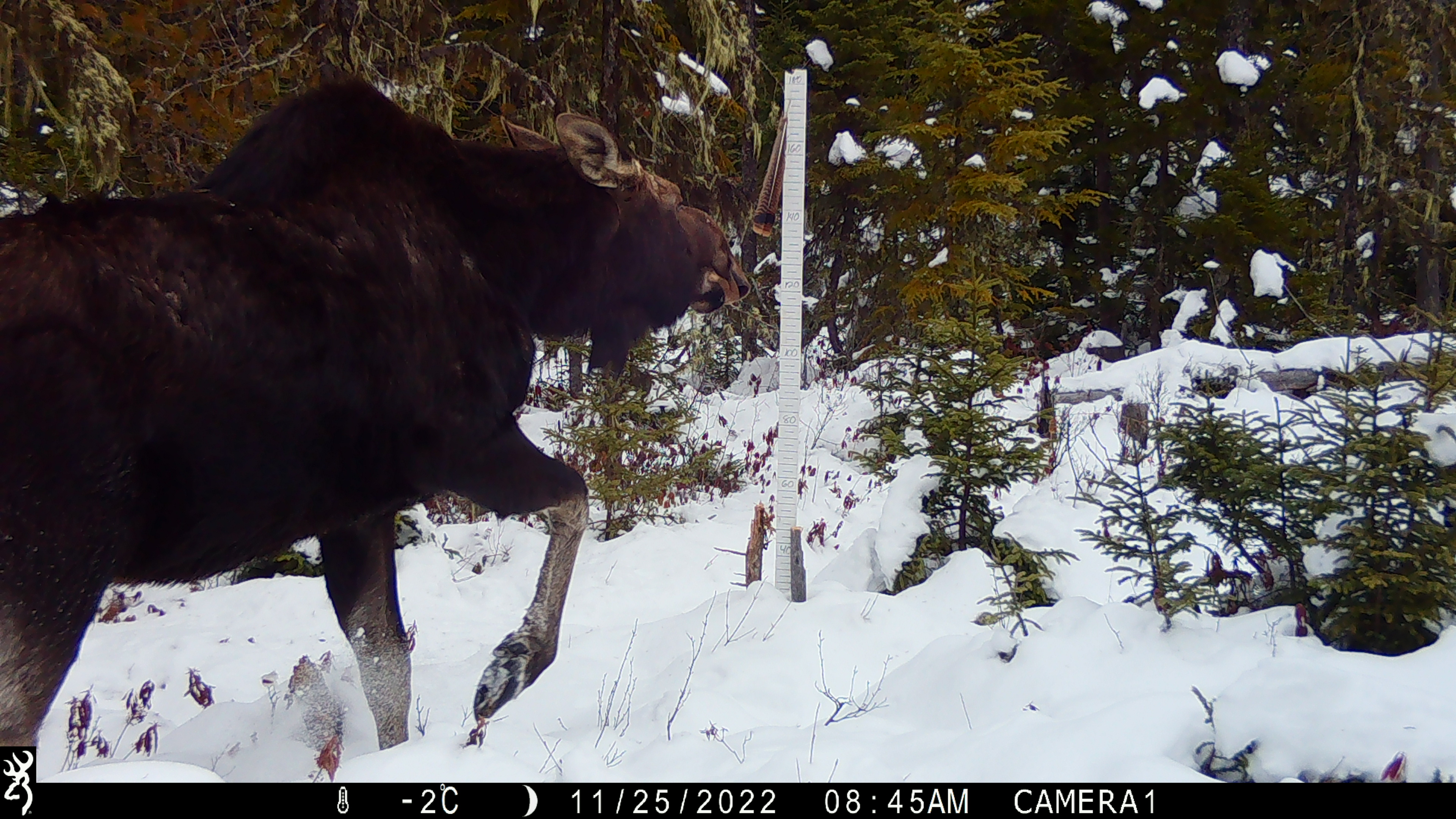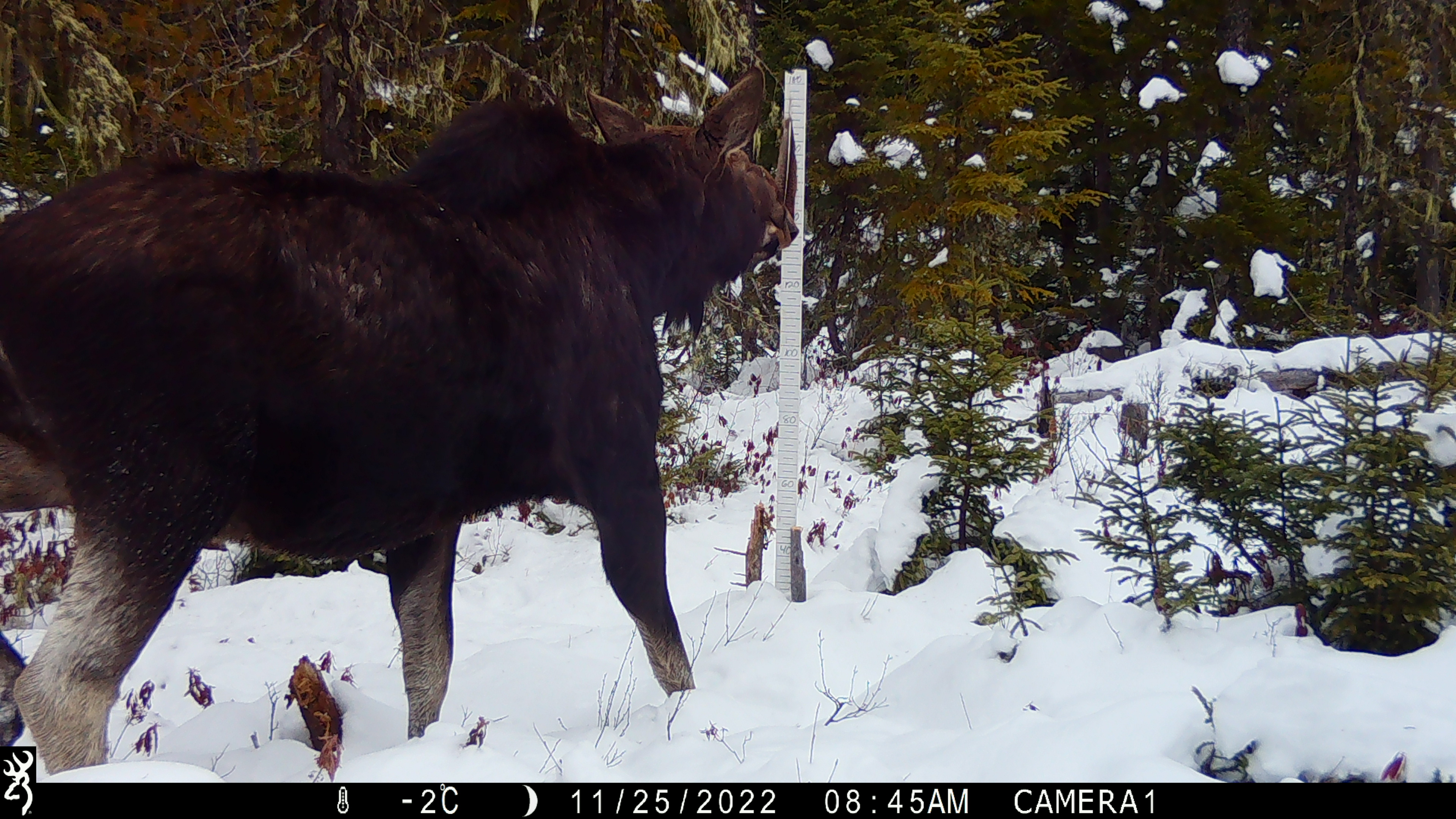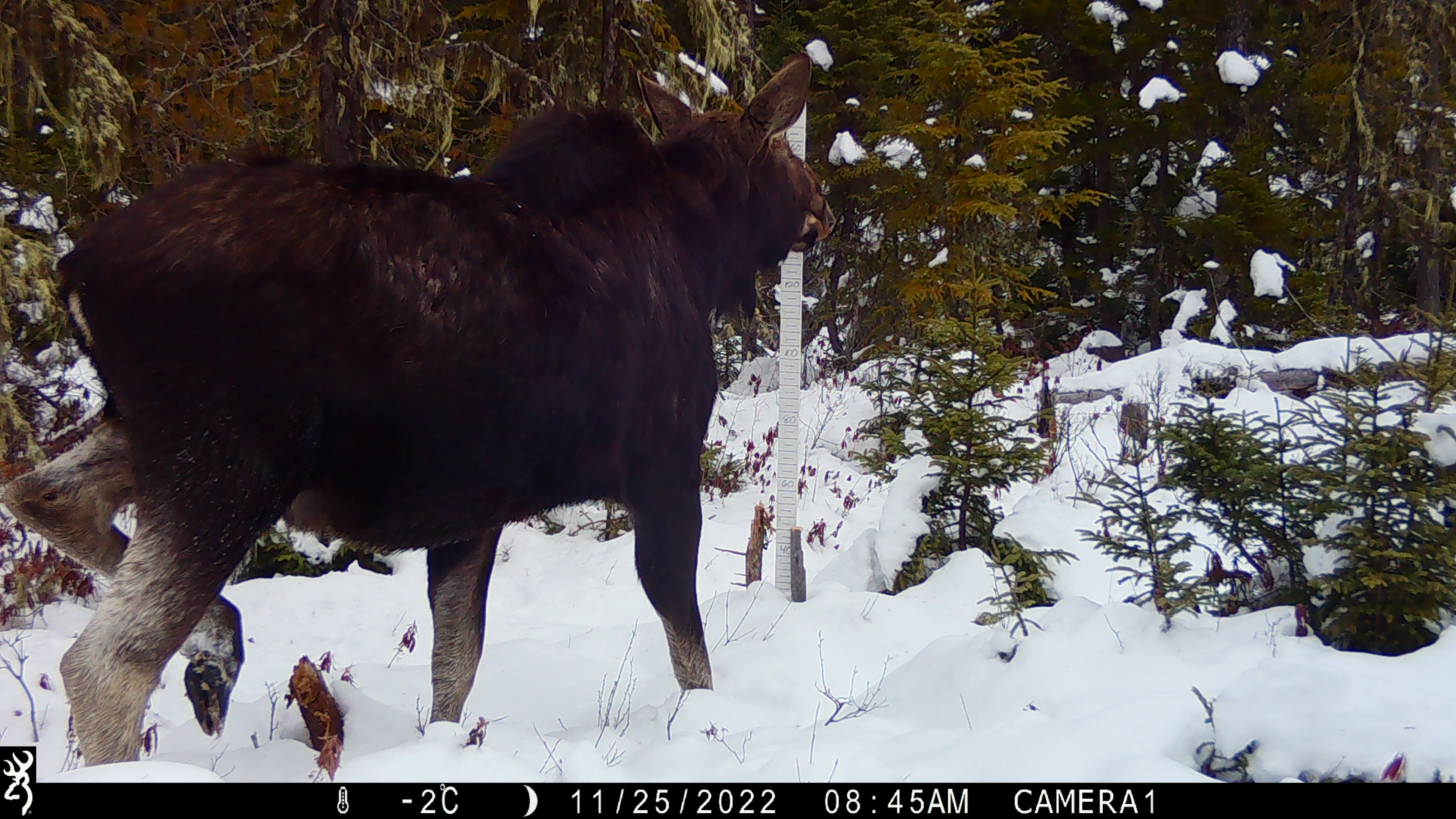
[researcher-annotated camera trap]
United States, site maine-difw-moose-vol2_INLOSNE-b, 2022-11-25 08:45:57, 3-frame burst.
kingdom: Animalia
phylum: Chordata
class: Mammalia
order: Artiodactyla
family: Cervidae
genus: Alces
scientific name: Alces alces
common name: moose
Moose (Alces alces).